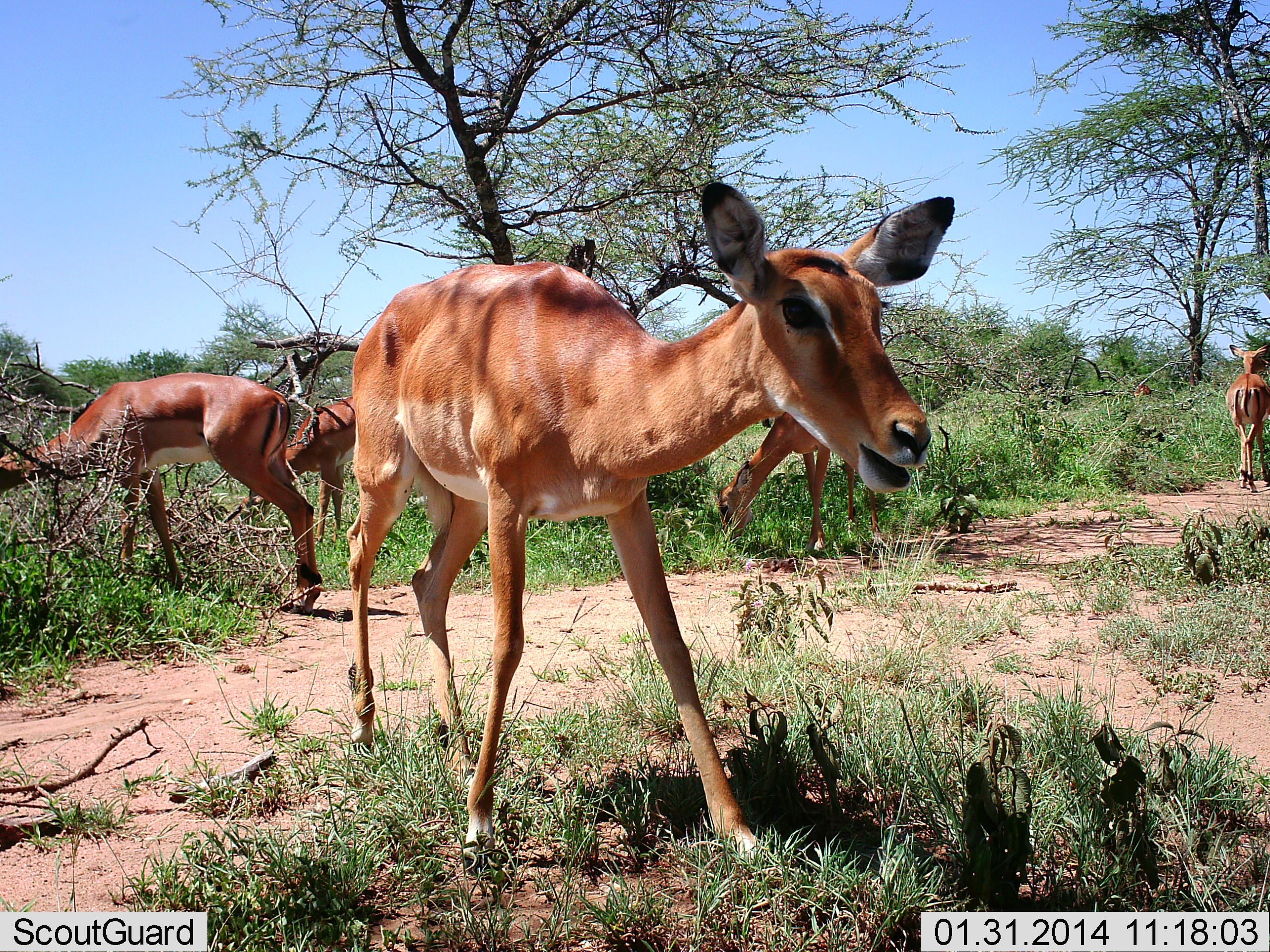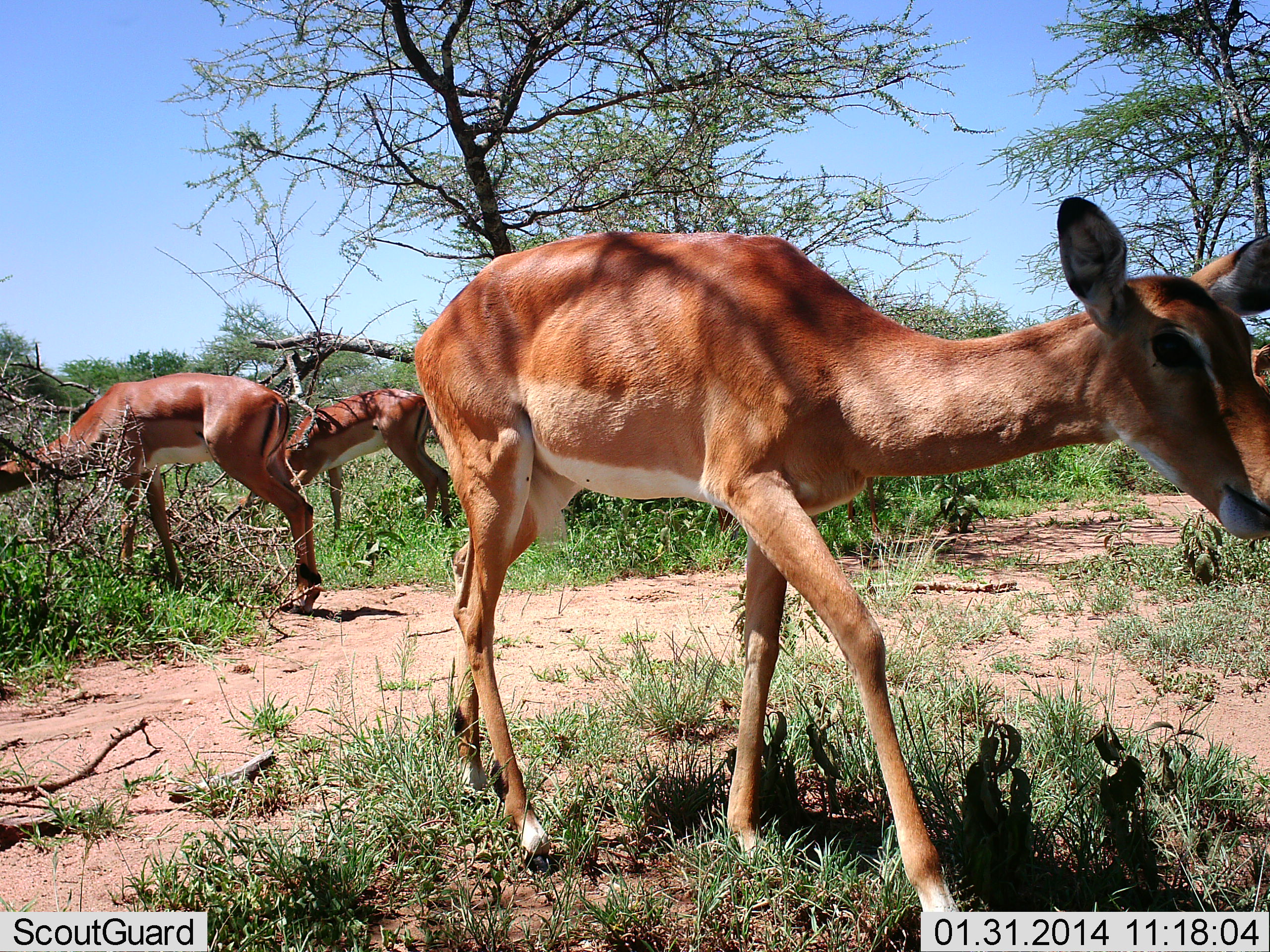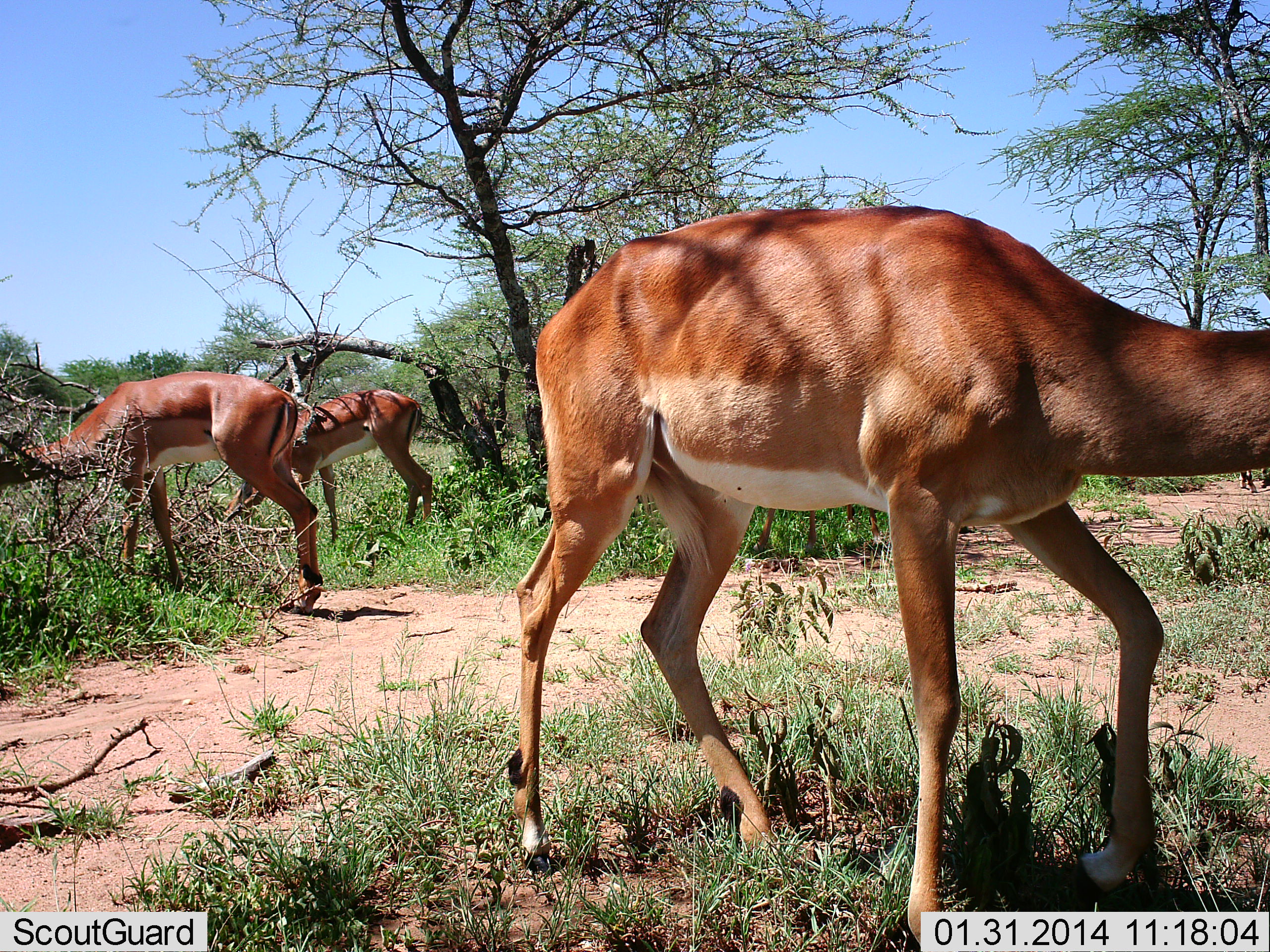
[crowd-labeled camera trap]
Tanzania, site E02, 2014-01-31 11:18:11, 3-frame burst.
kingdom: Animalia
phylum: Chordata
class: Mammalia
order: Artiodactyla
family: Bovidae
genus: Aepyceros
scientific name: Aepyceros melampus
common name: impala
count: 5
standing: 60%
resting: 0%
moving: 90%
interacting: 0%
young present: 10%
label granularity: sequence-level